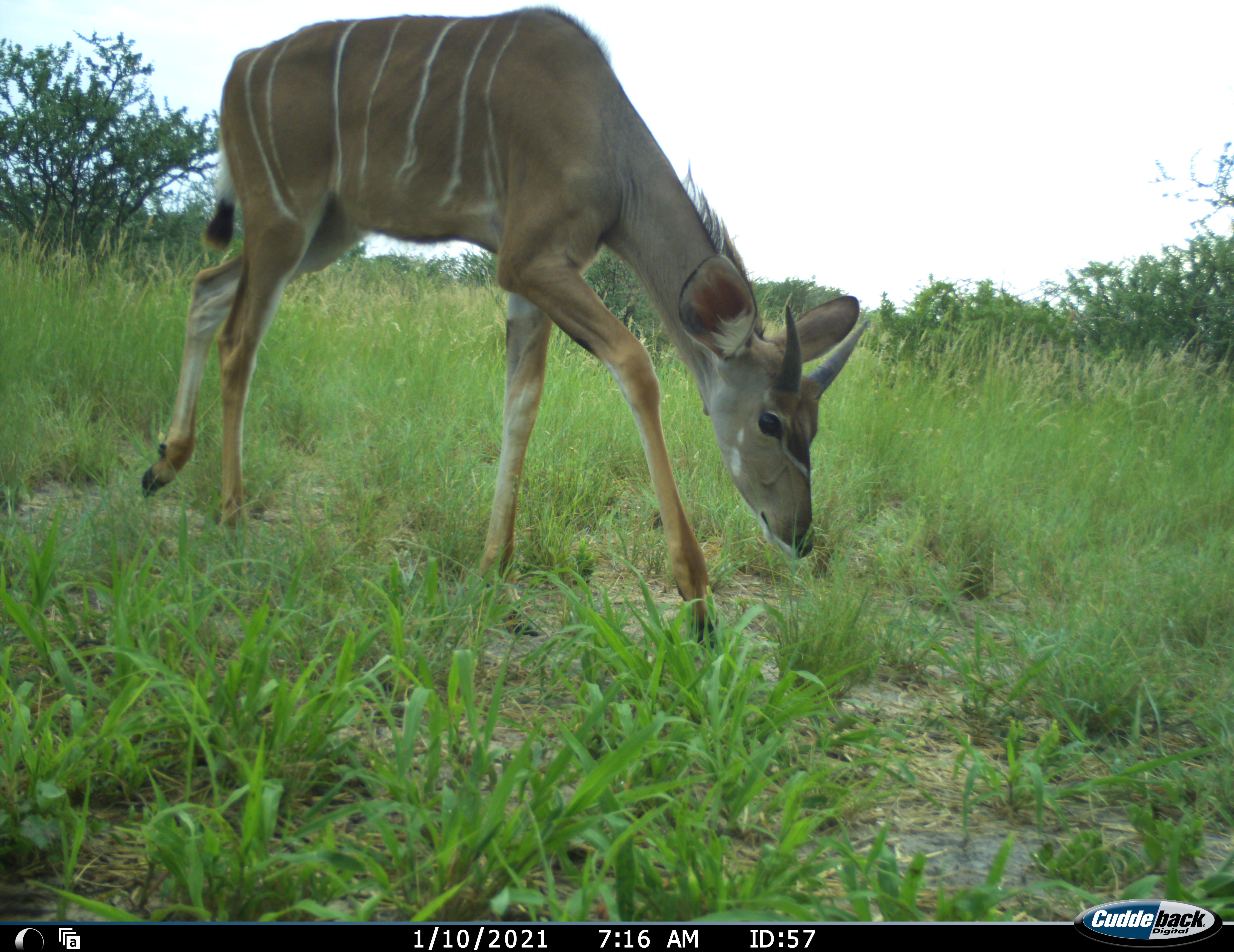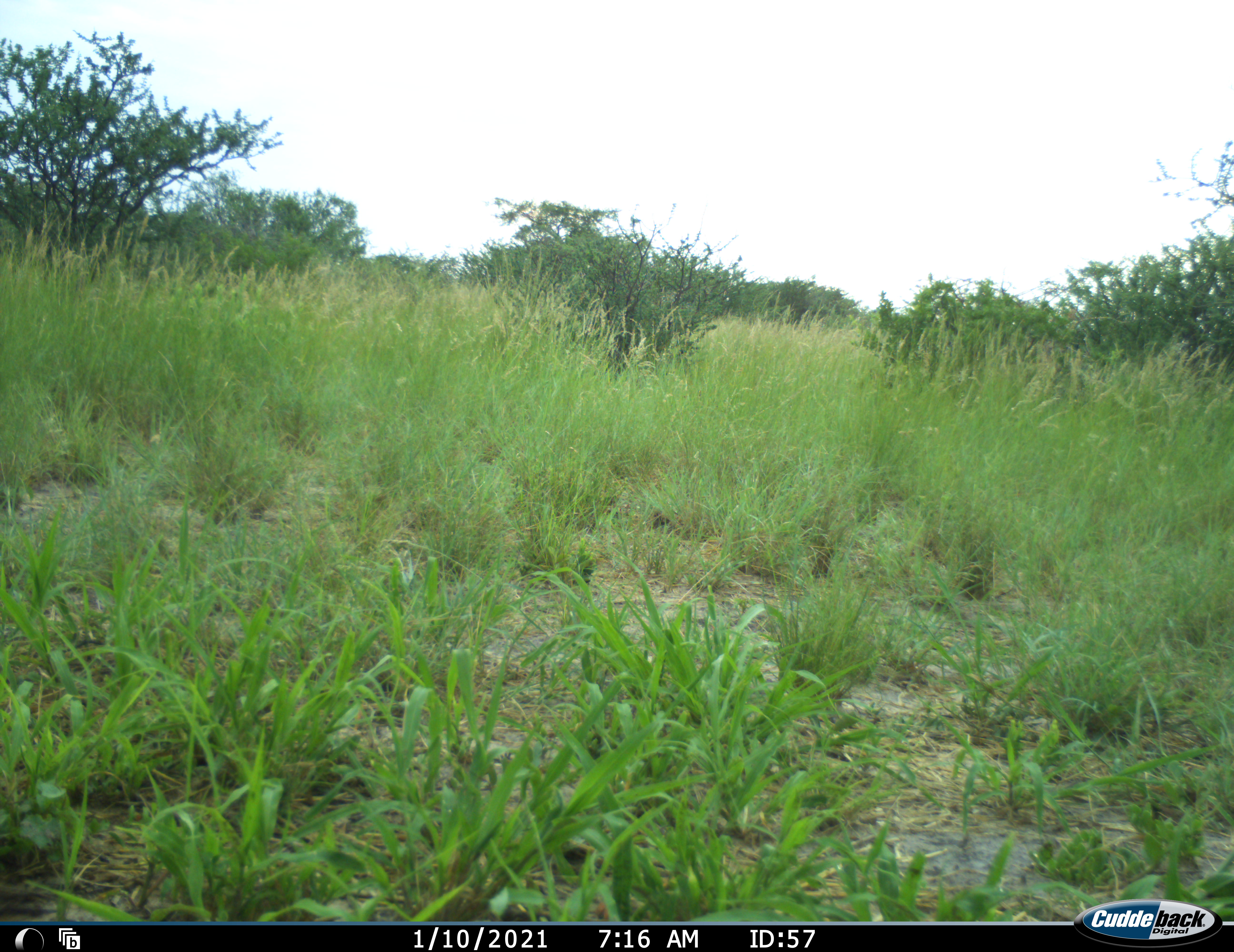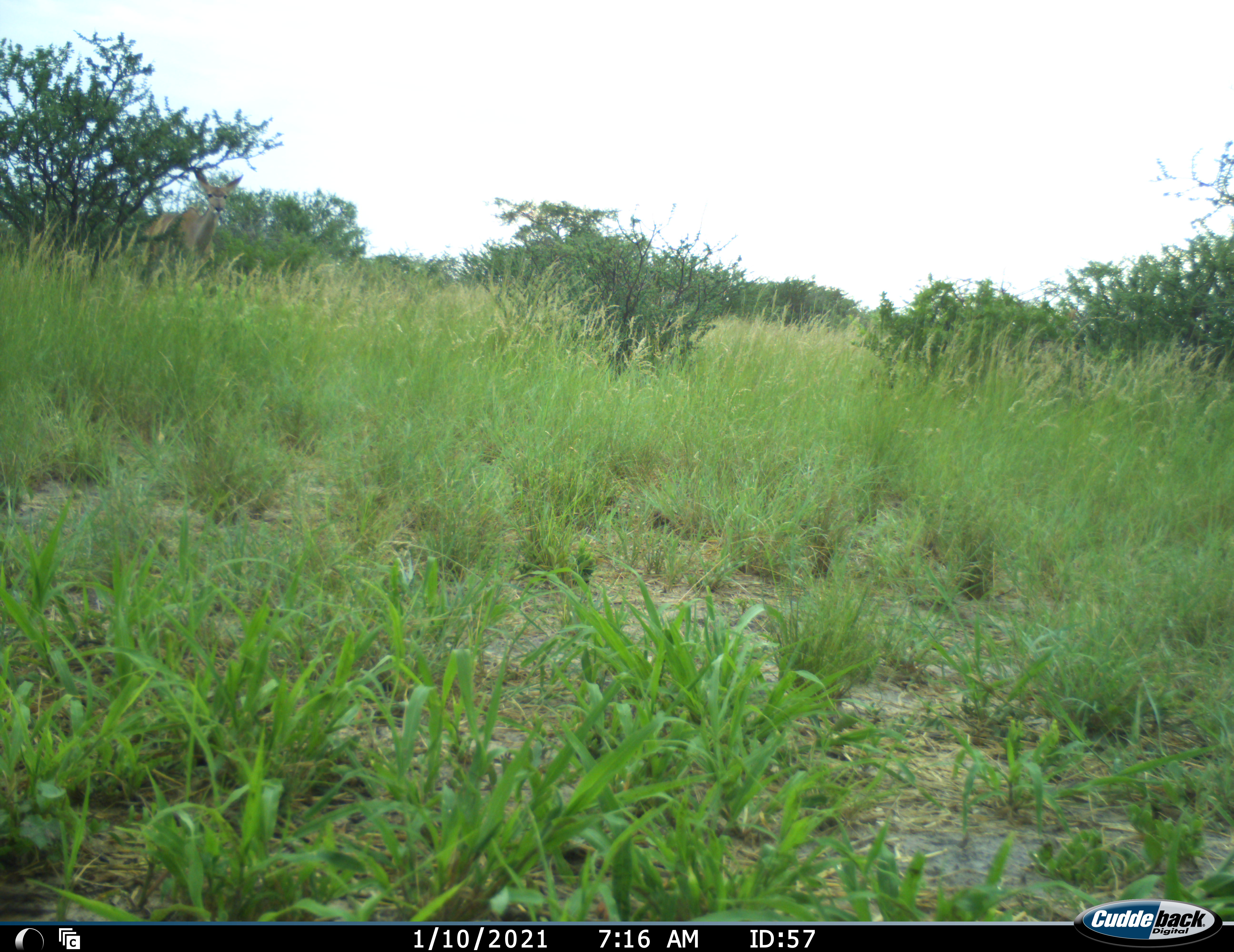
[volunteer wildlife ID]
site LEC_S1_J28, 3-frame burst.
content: unidentified animal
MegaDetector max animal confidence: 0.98